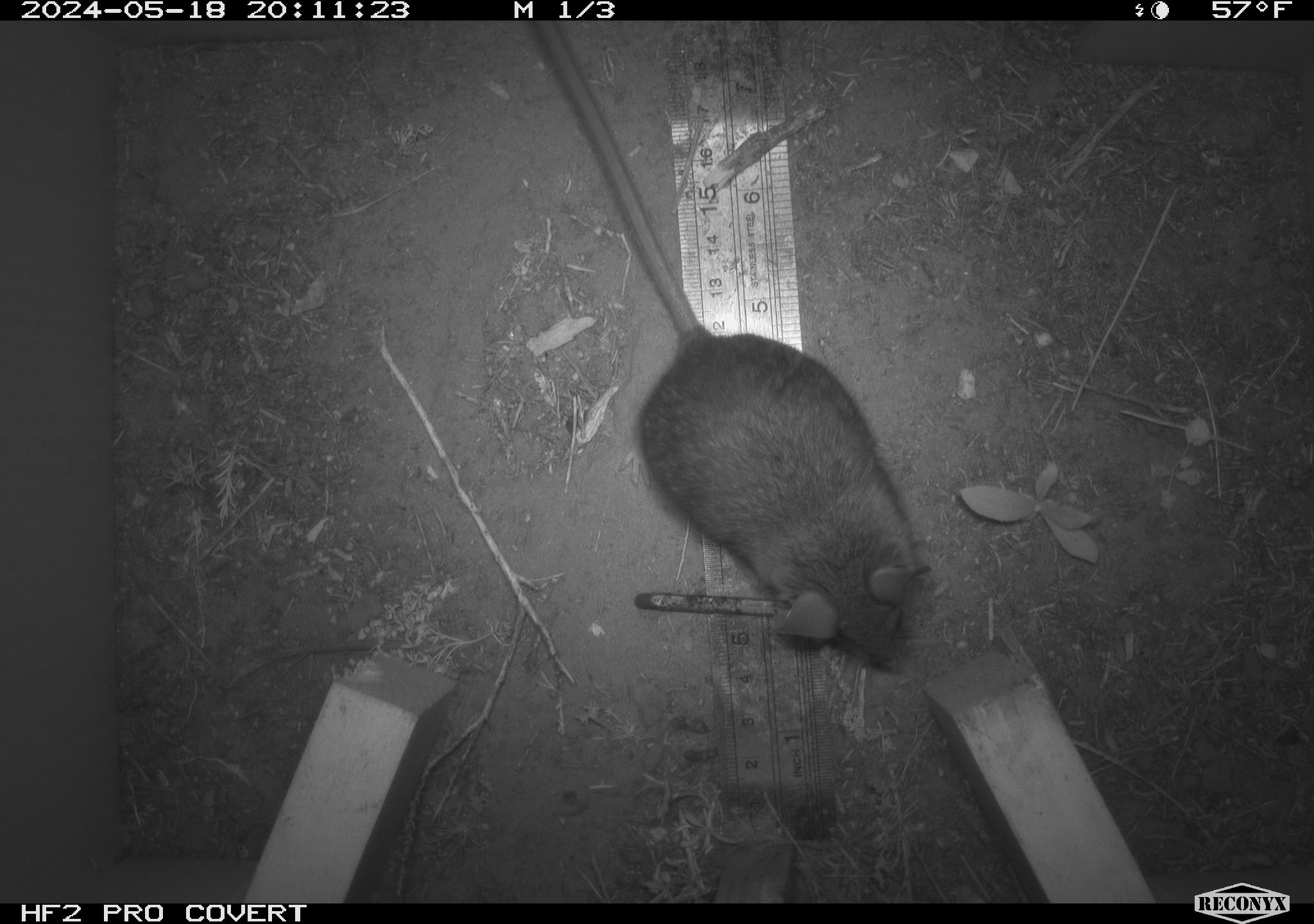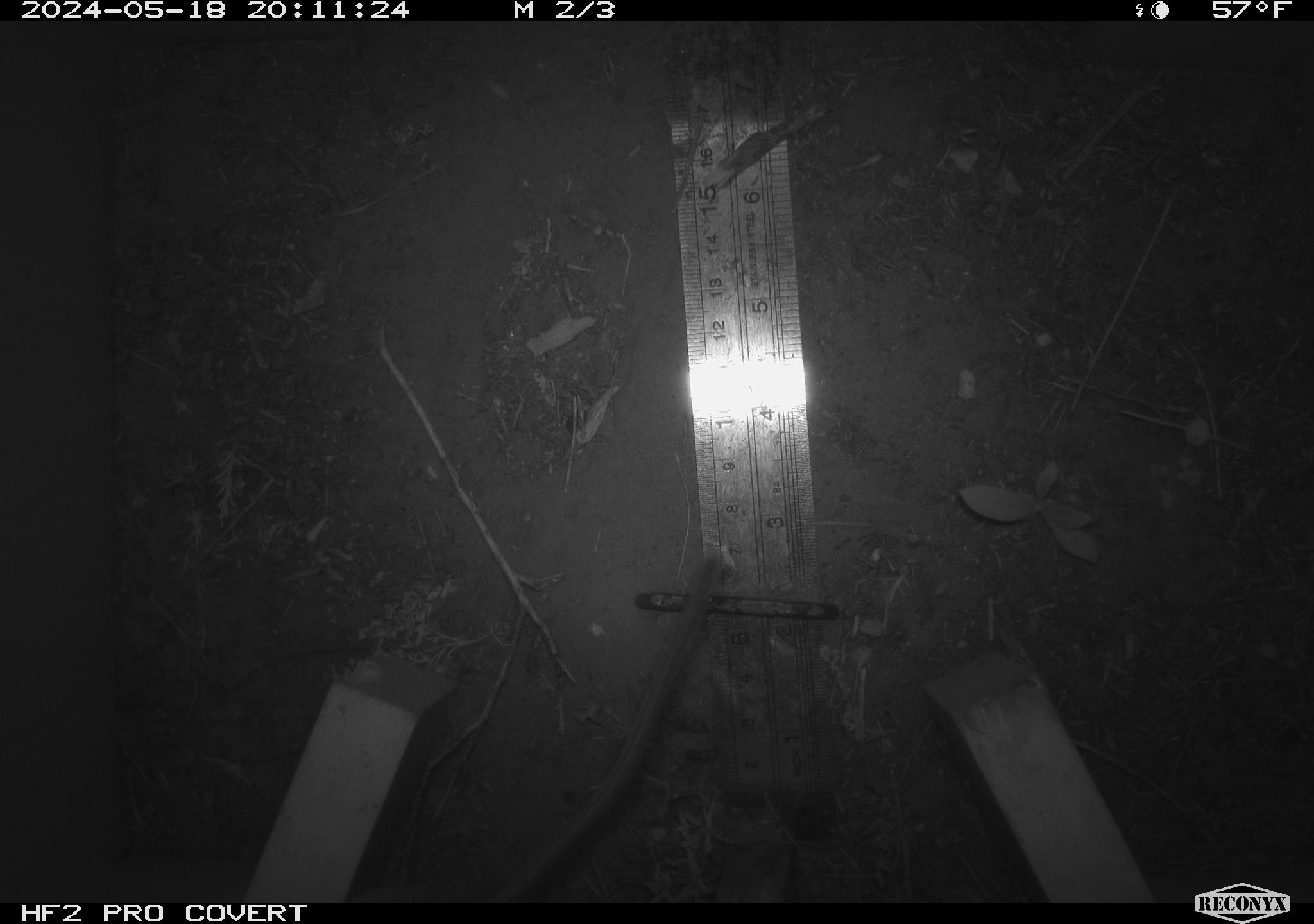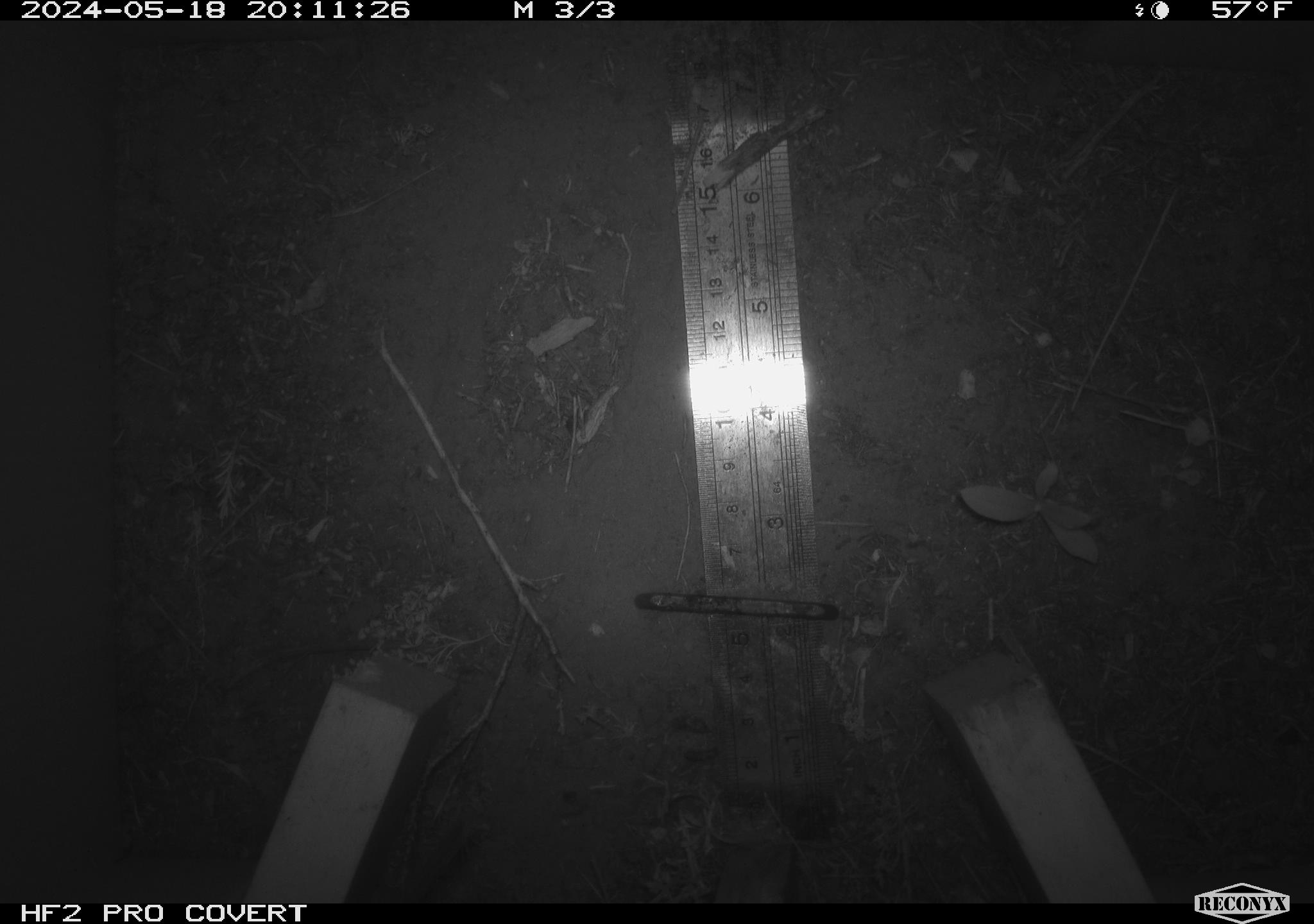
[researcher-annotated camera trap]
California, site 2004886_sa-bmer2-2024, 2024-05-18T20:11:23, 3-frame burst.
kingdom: Animalia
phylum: Chordata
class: Mammalia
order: Rodentia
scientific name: Rodentia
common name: woodrat or rat or mouse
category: woodrat or rat or mouse species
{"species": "woodrat or rat or mouse species (woodrat or rat or mouse) (Rodentia)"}